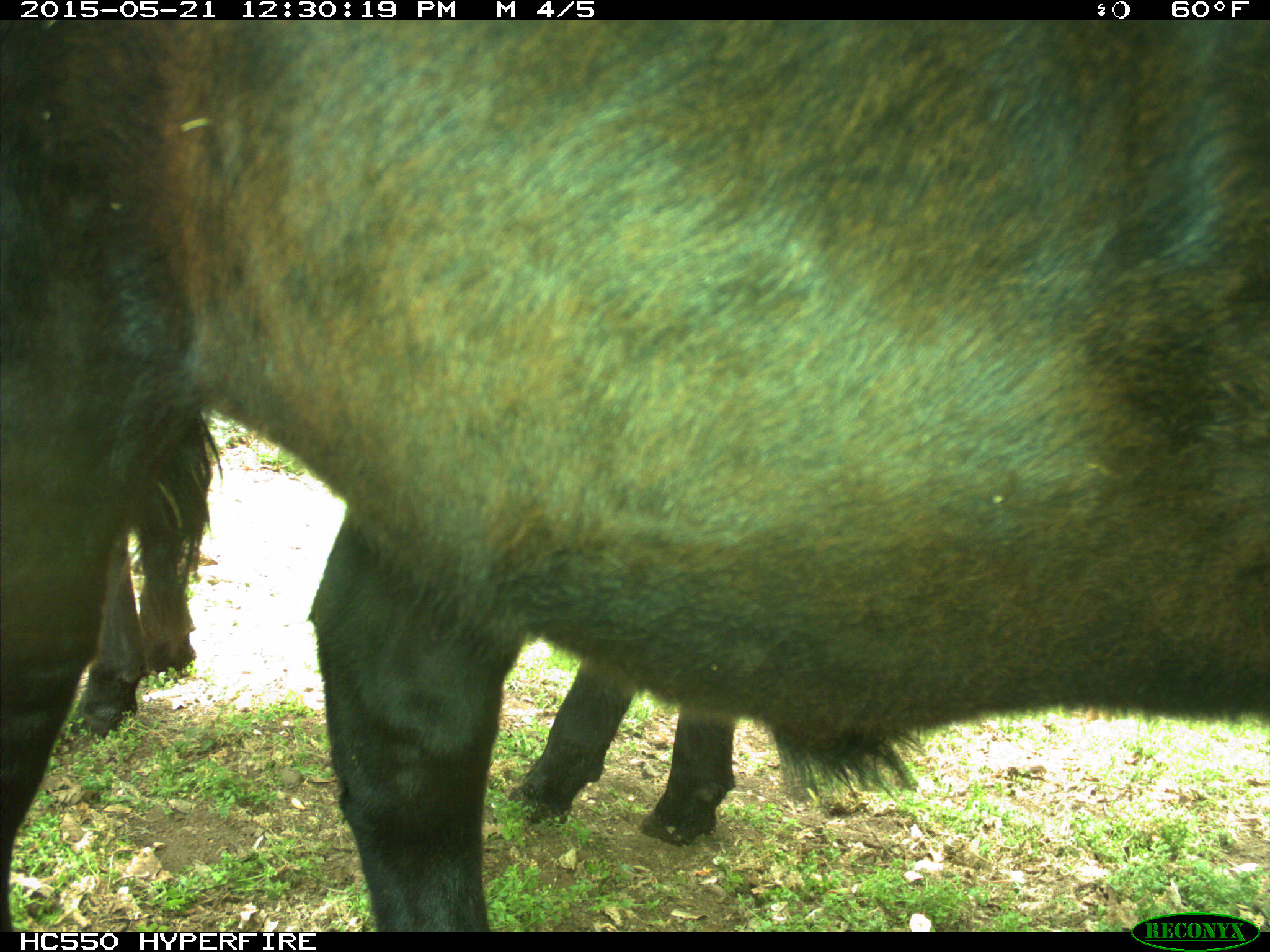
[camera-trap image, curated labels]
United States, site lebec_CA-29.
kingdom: Animalia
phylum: Chordata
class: Mammalia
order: Artiodactyla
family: Bovidae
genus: Bos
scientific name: Bos taurus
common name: domestic cow